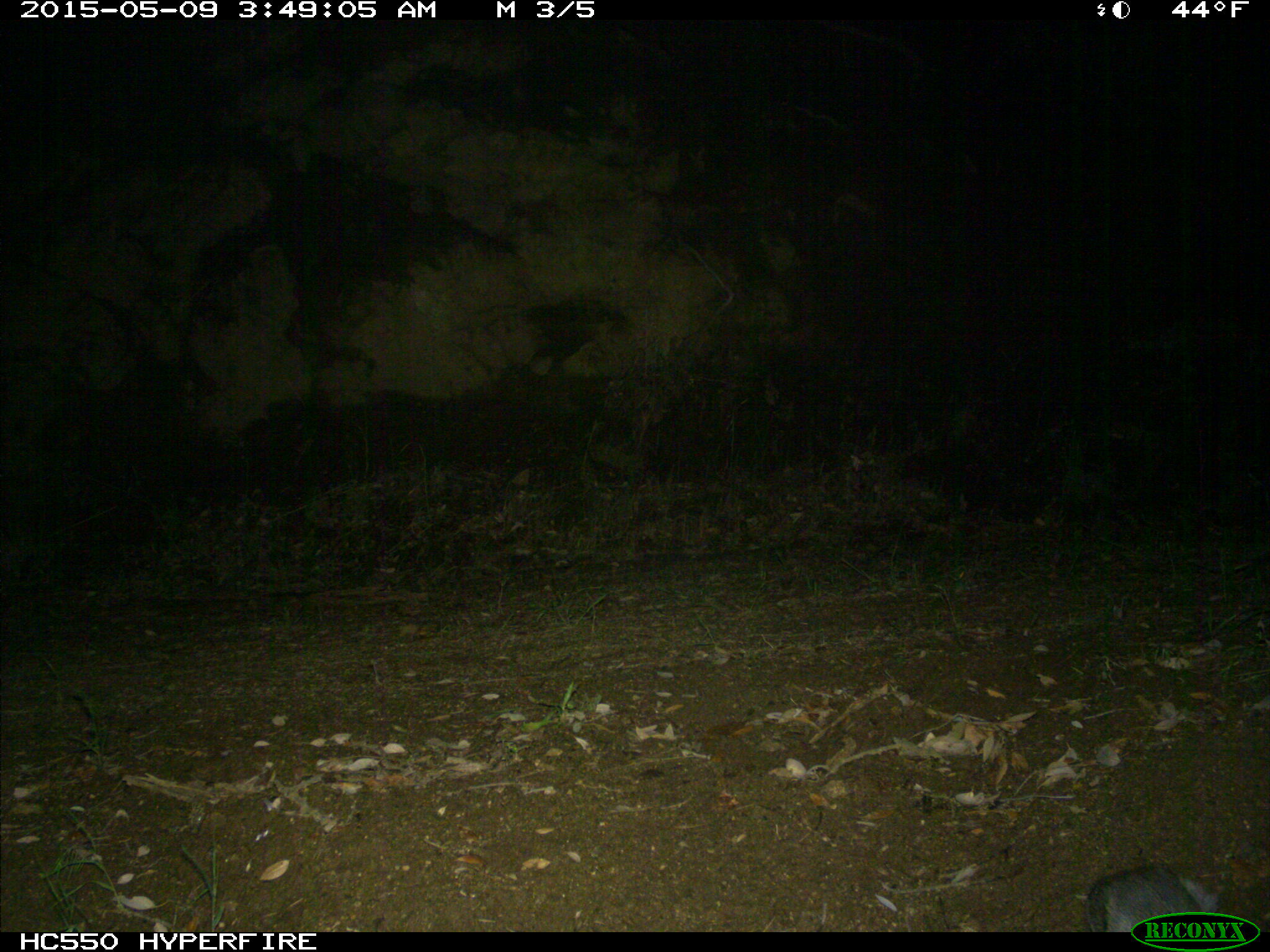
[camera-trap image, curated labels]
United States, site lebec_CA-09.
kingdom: Animalia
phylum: Chordata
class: Mammalia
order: Lagomorpha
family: Leporidae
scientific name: Leporidae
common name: rabbits and hares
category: unidentified rabbit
Unidentified rabbit (rabbits and hares) (Leporidae).